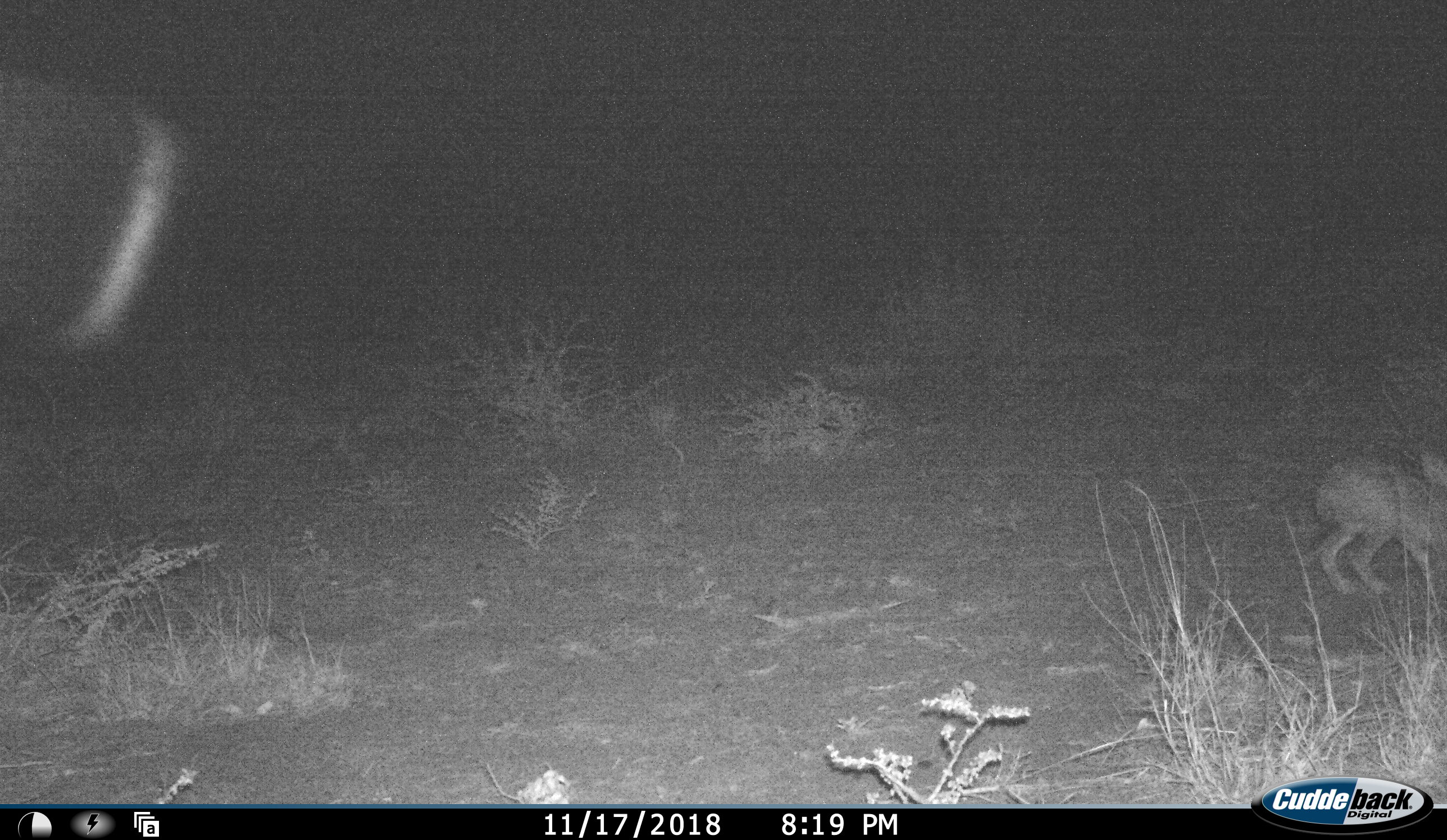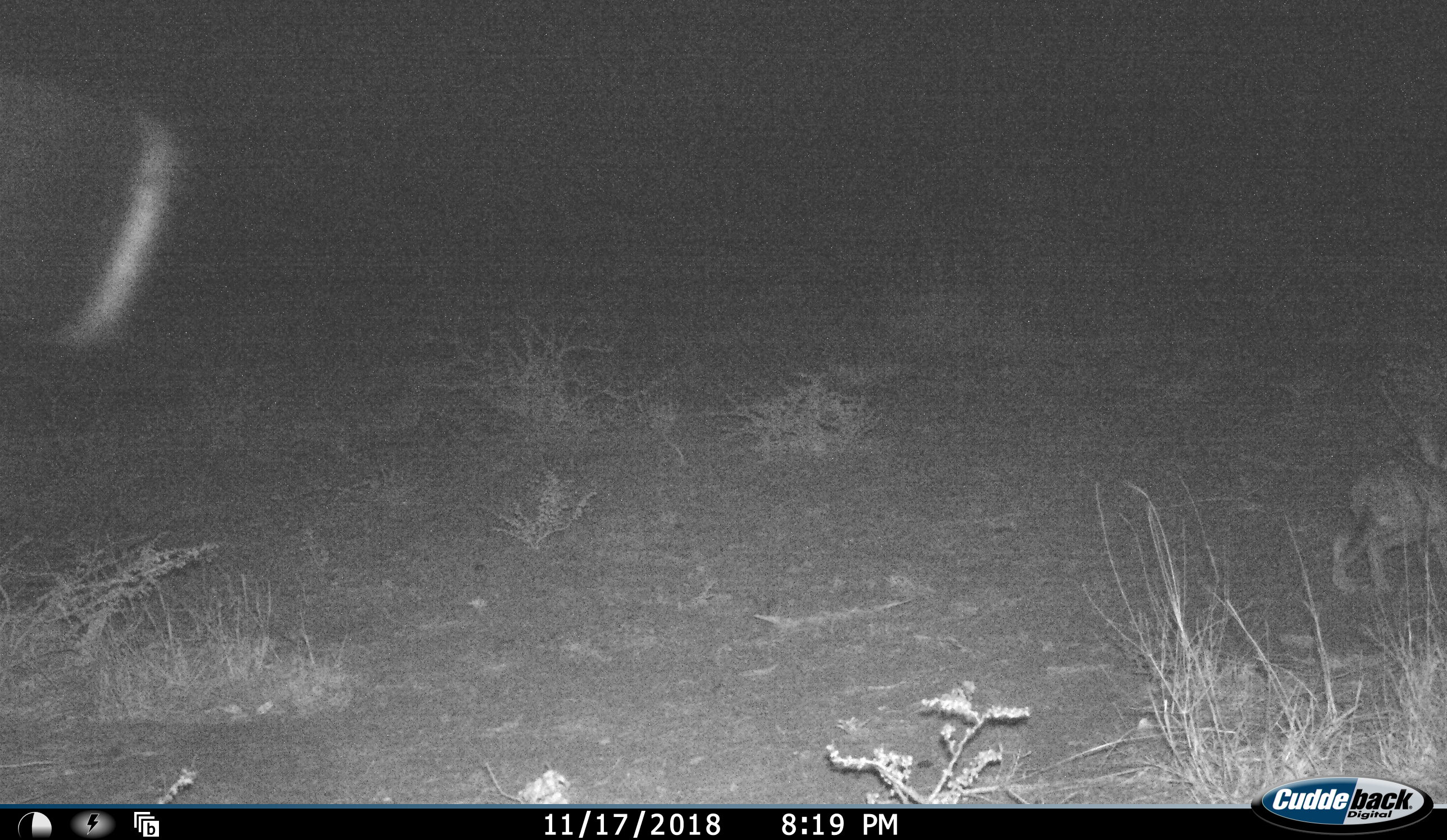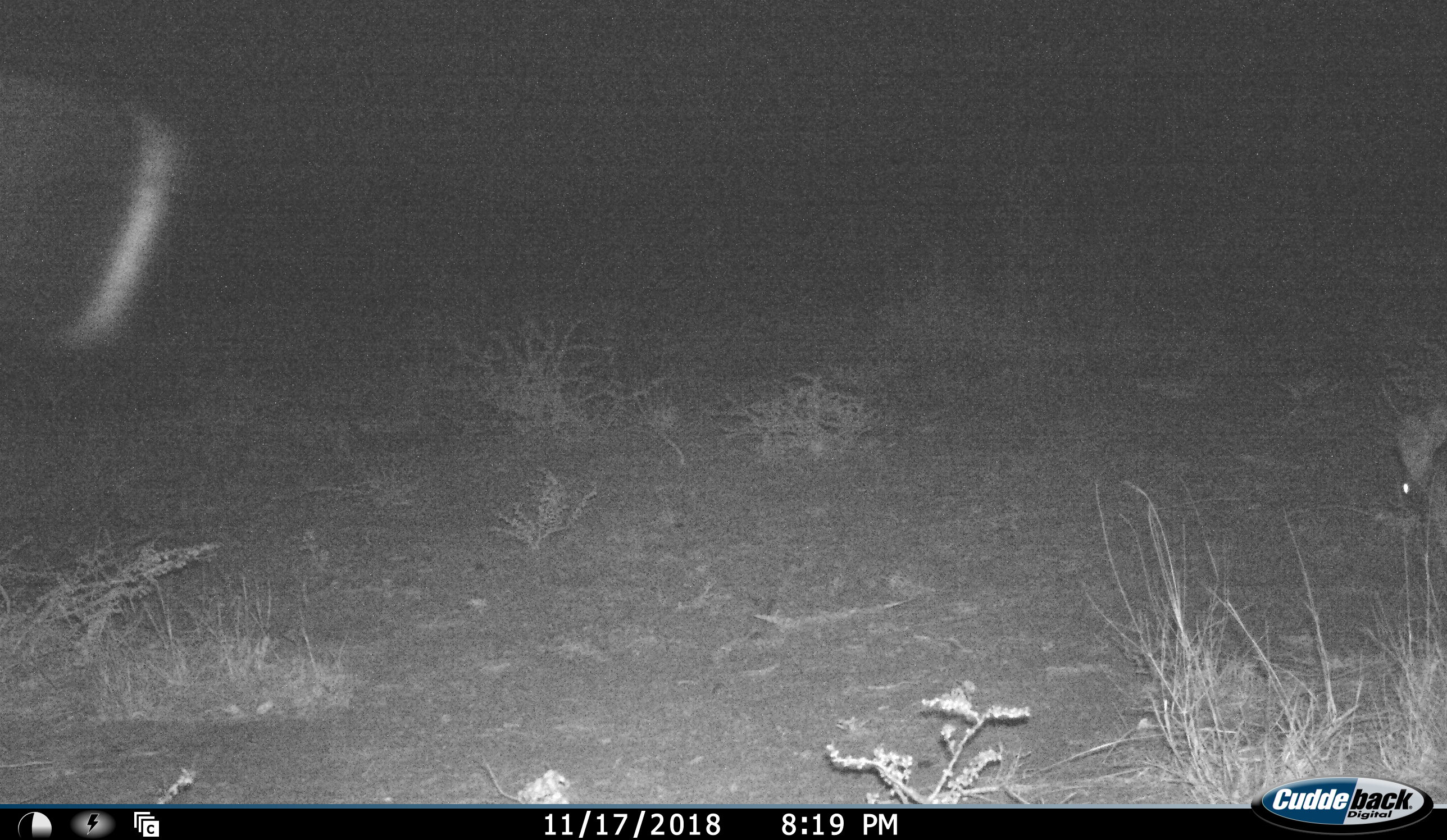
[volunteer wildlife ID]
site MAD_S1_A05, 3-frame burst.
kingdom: Animalia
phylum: Chordata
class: Mammalia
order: Carnivora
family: Herpestidae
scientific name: Herpestidae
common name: mongoose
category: mongooseunknown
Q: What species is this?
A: Mongooseunknown (mongoose) (Herpestidae).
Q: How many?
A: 1.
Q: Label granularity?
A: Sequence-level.